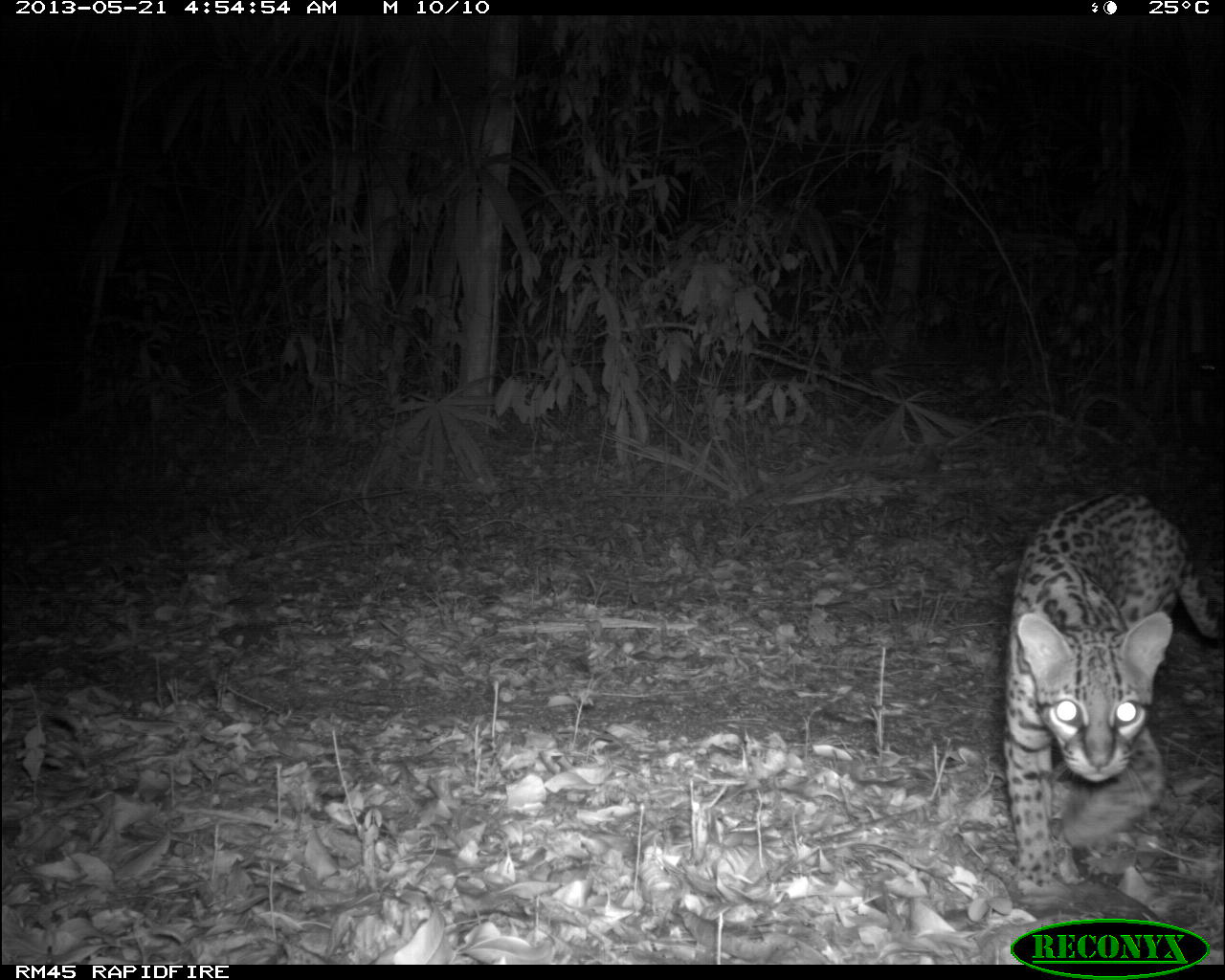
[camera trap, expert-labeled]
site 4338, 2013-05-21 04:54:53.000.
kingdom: Animalia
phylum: Chordata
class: Mammalia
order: Carnivora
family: Felidae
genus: Leopardus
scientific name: Leopardus pardalis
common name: ocelot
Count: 1.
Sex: female.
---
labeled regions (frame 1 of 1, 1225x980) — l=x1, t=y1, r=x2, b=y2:
leopardus pardalis: l=996, t=484, r=1225, b=890